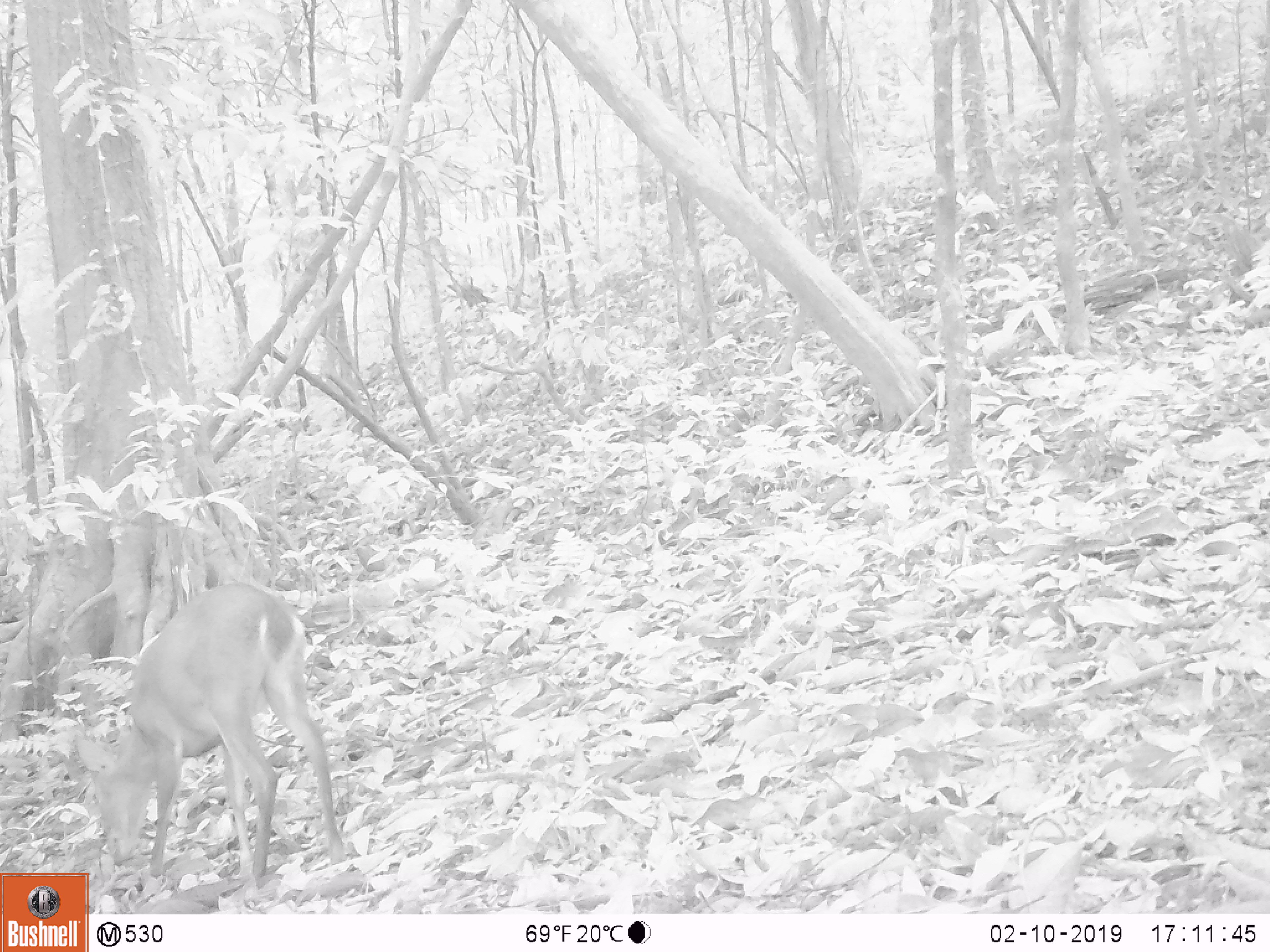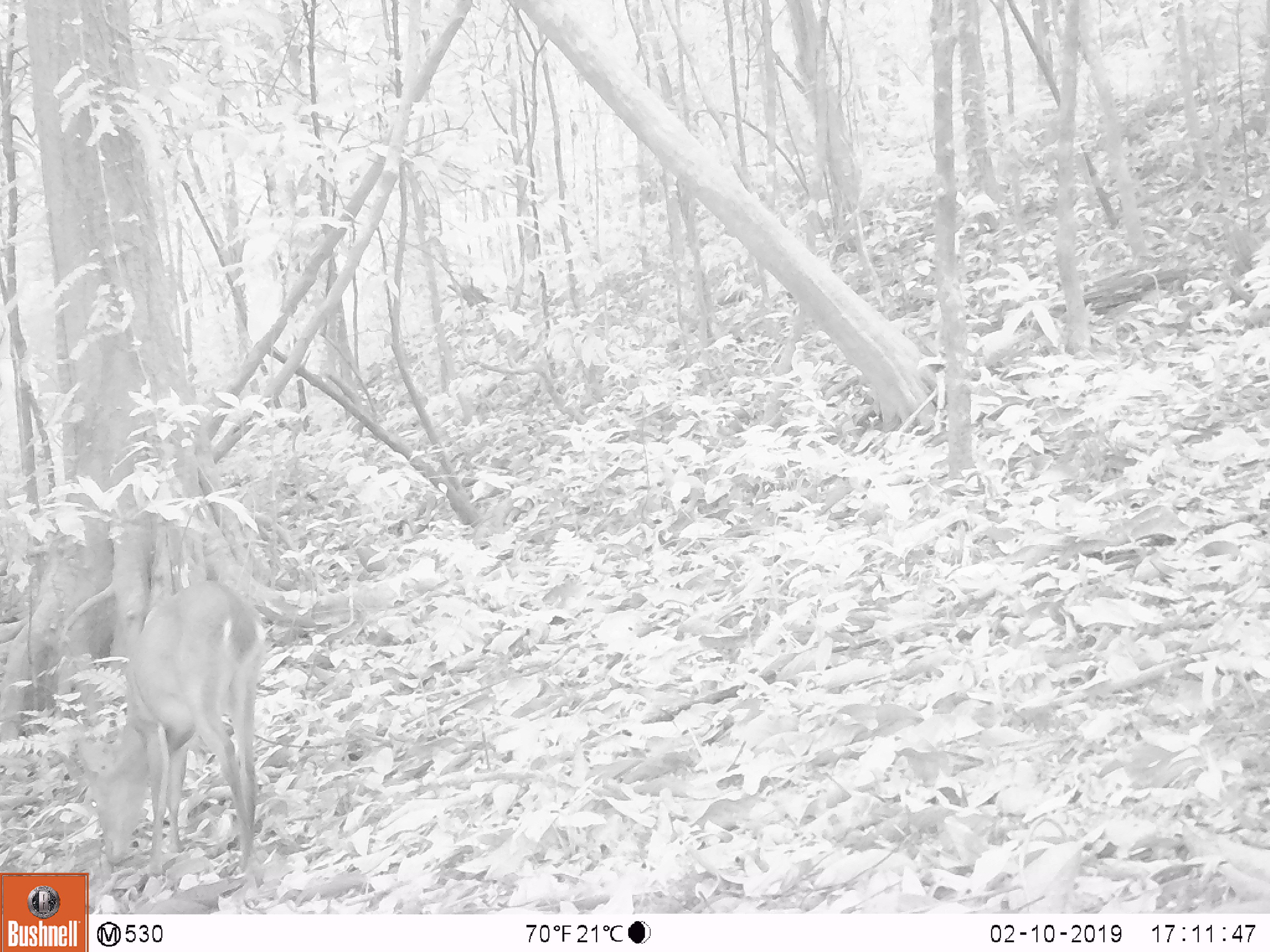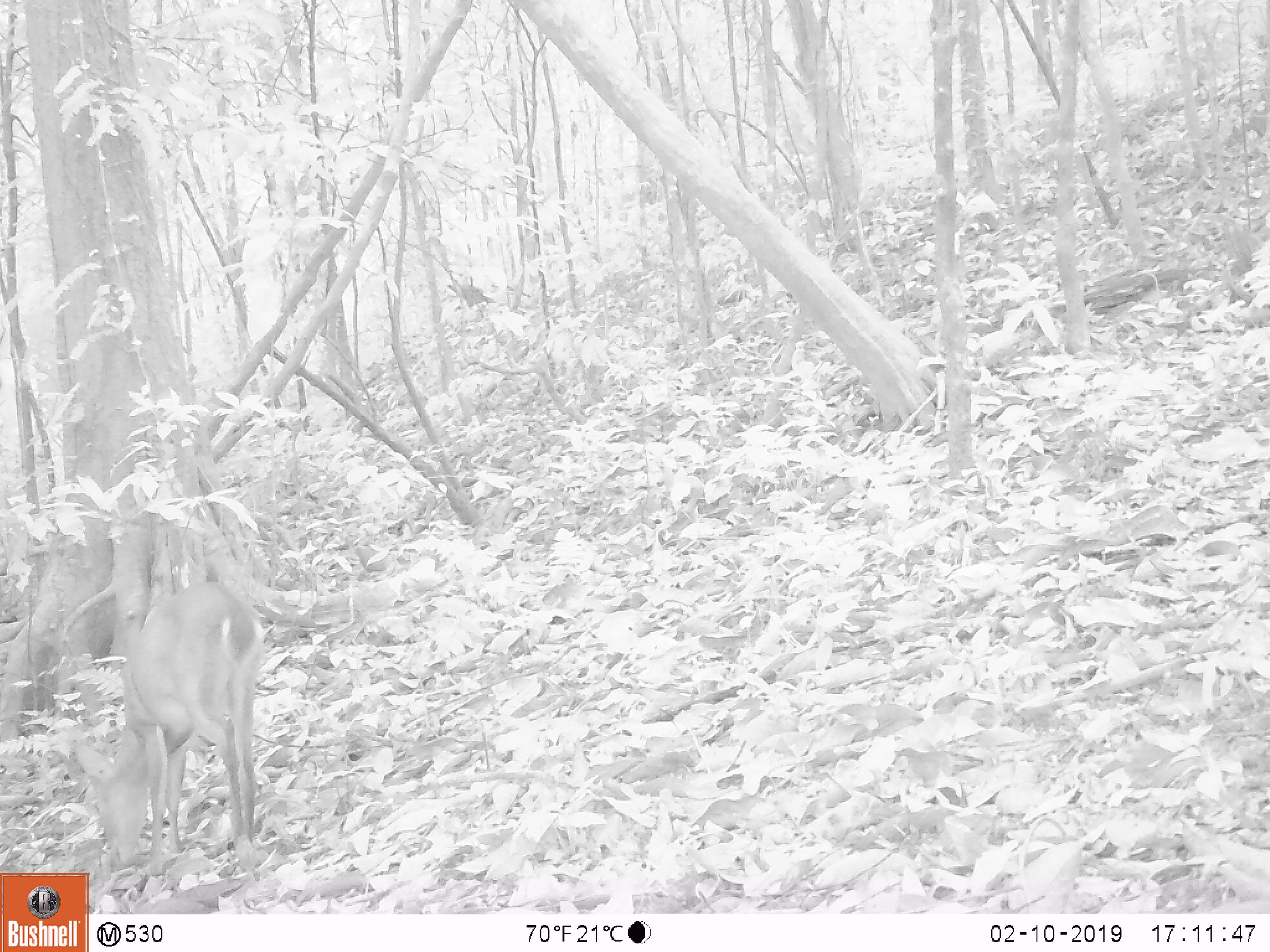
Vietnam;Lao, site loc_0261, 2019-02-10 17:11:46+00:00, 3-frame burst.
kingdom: Animalia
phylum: Chordata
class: Mammalia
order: Artiodactyla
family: Cervidae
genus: Muntiacus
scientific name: Muntiacus vuquangensis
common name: large-antlered muntjac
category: large antlered muntjac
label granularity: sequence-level